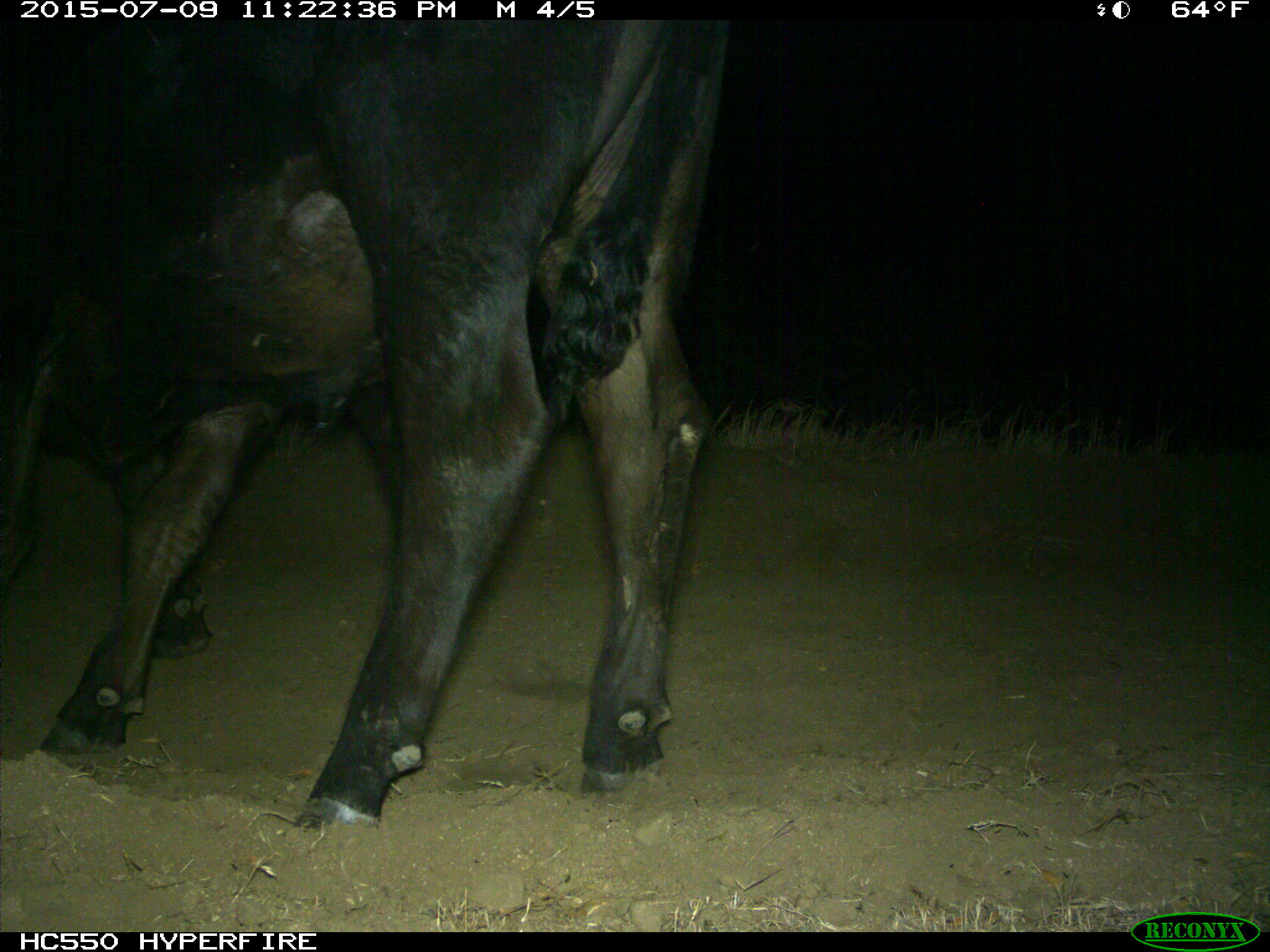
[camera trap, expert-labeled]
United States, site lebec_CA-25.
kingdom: Animalia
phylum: Chordata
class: Mammalia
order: Artiodactyla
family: Bovidae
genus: Bos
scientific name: Bos taurus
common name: domestic cow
Bos taurus (domestic cow).